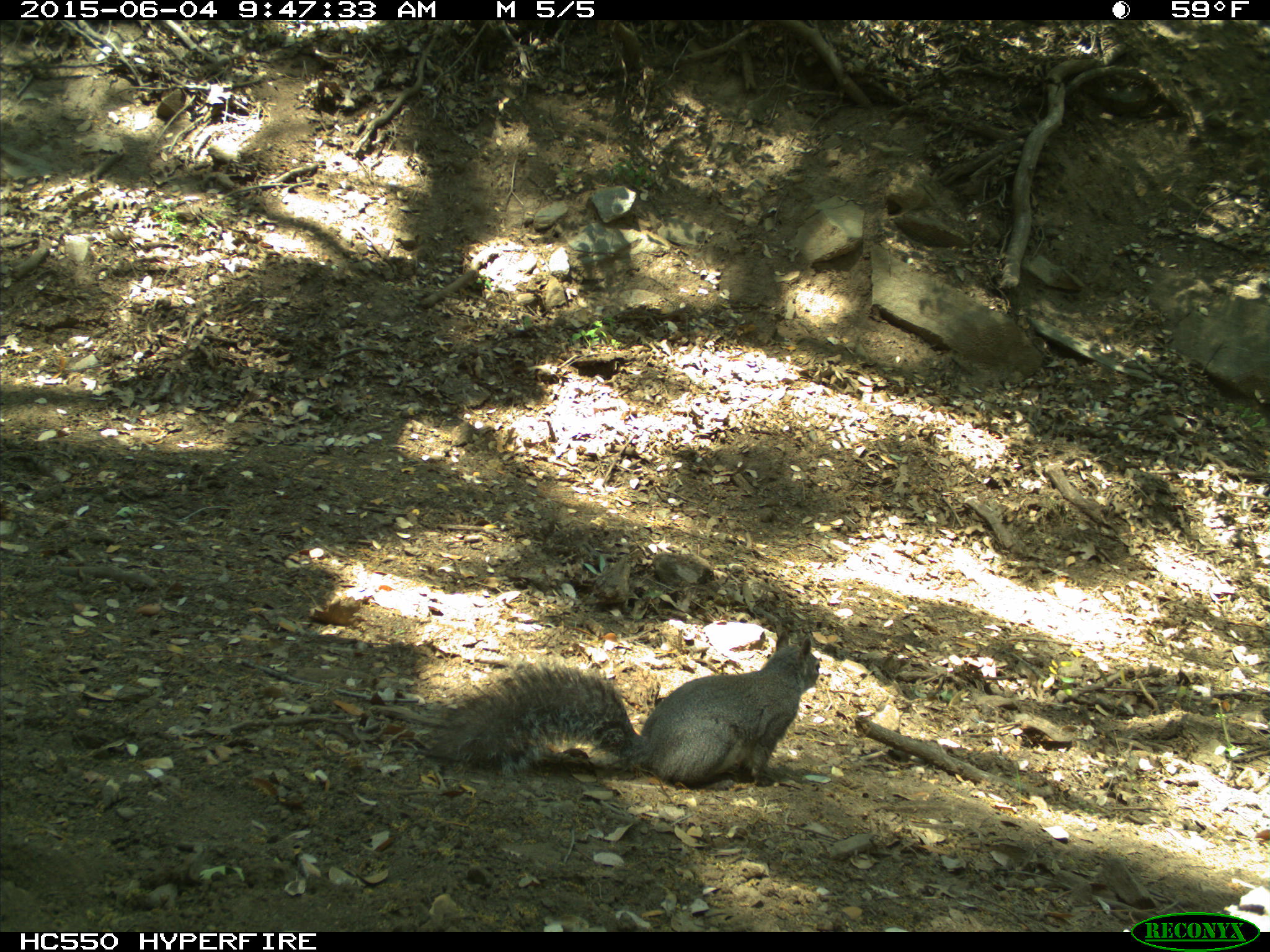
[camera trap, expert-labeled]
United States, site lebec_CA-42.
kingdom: Animalia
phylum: Chordata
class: Mammalia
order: Rodentia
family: Sciuridae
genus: Sciurus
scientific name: Sciurus carolinensis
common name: eastern gray squirrel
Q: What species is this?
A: Sciurus carolinensis (eastern gray squirrel).